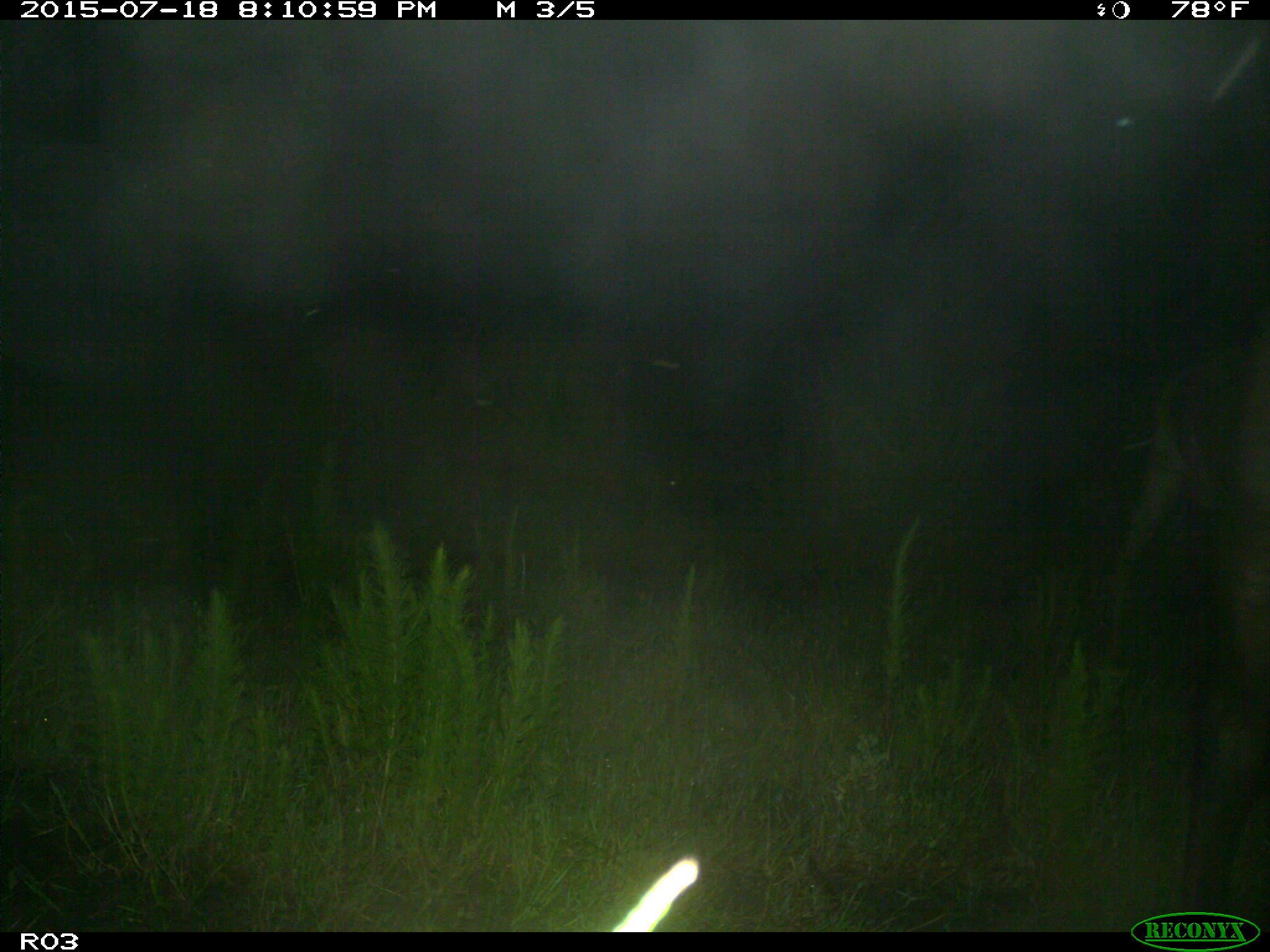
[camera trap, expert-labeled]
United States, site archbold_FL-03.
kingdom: Animalia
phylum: Chordata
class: Mammalia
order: Artiodactyla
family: Bovidae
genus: Bos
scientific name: Bos taurus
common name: domestic cow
Bos taurus (domestic cow).